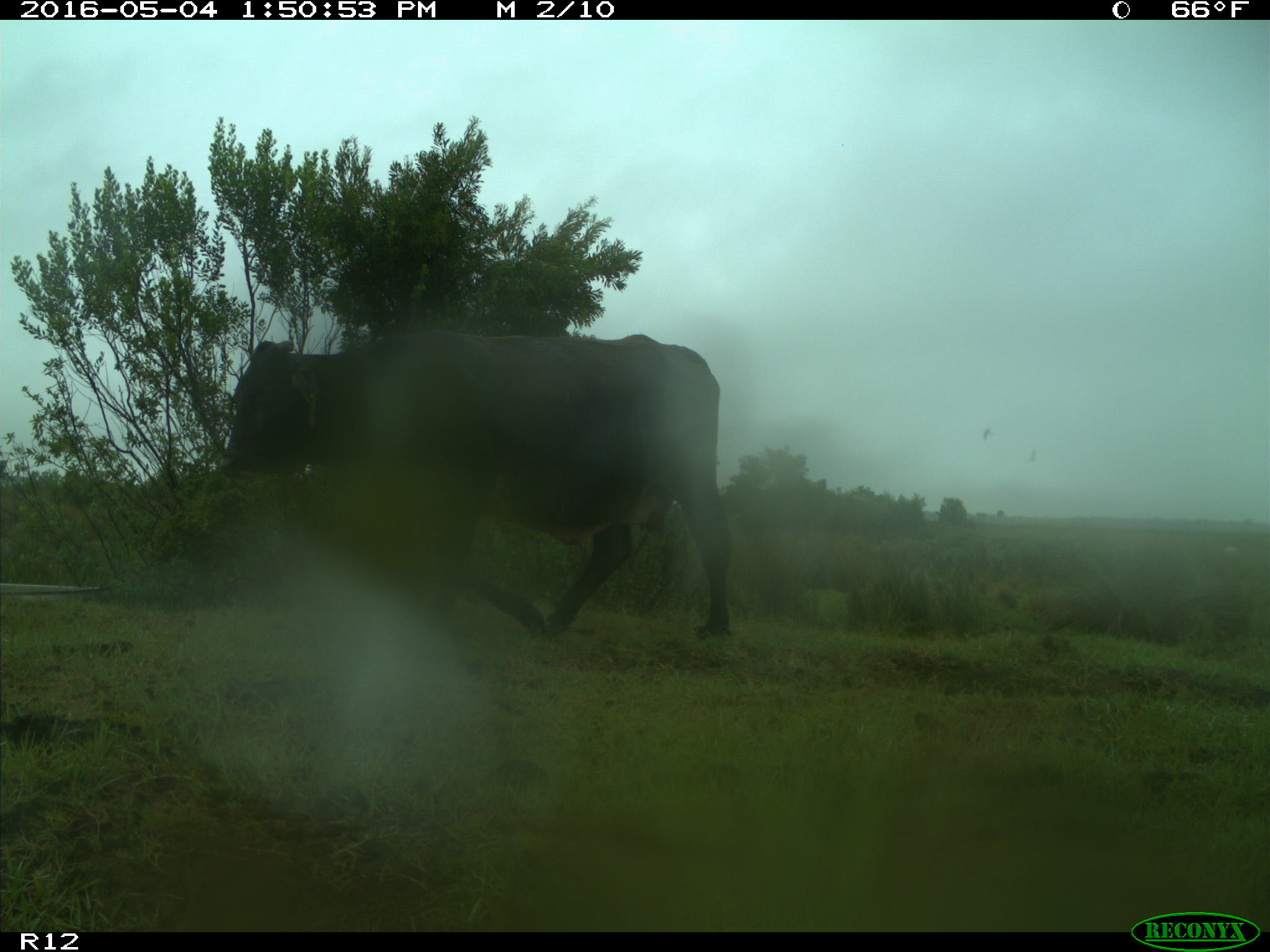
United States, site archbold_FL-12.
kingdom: Animalia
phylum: Chordata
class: Mammalia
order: Artiodactyla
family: Bovidae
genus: Bos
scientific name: Bos taurus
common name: domestic cow